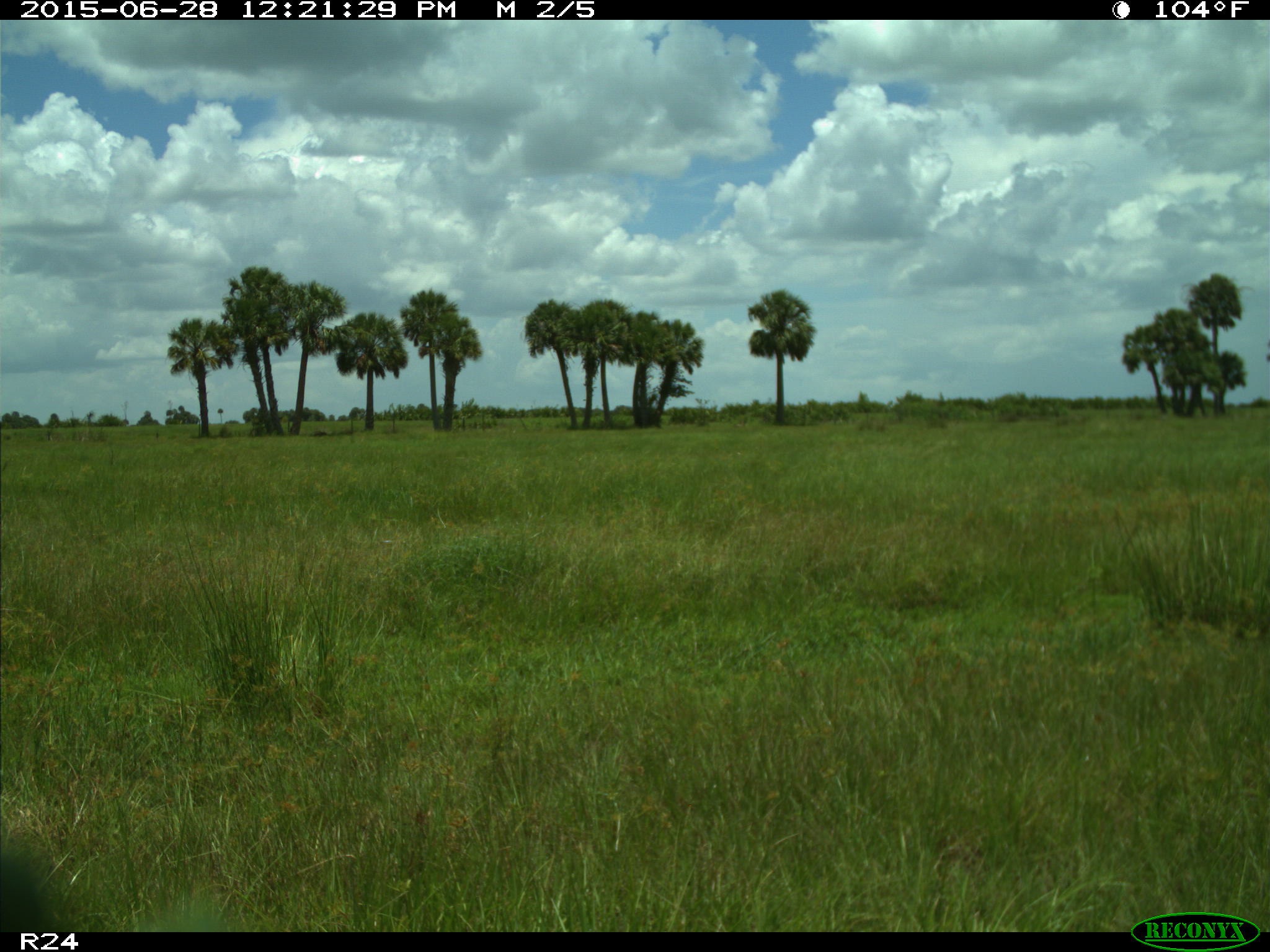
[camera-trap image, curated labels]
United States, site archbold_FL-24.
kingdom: Animalia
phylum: Chordata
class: Mammalia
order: Artiodactyla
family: Bovidae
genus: Bos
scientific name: Bos taurus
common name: domestic cow